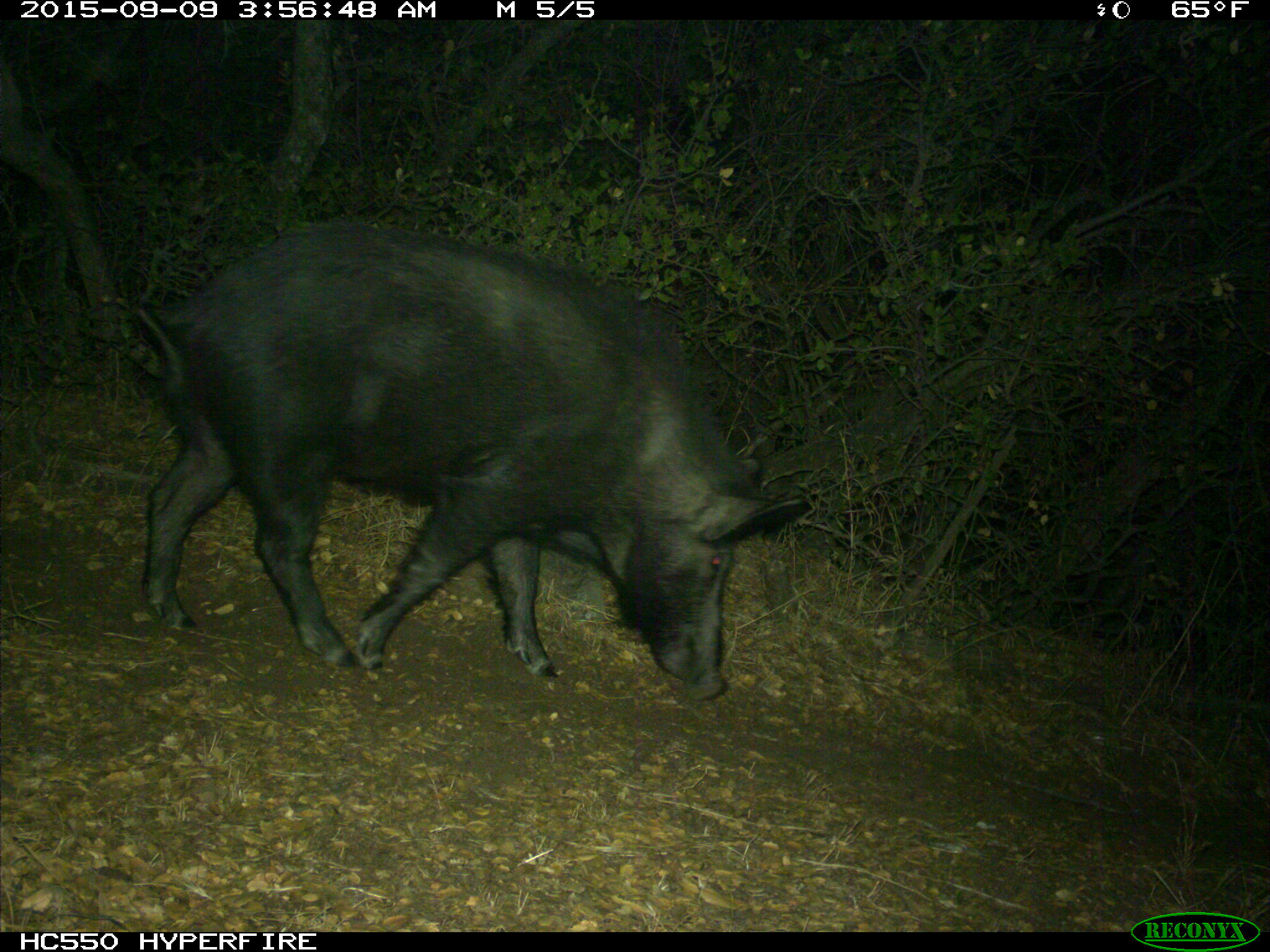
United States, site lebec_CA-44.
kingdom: Animalia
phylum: Chordata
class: Mammalia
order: Artiodactyla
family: Suidae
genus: Sus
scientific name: Sus scrofa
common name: wild boar